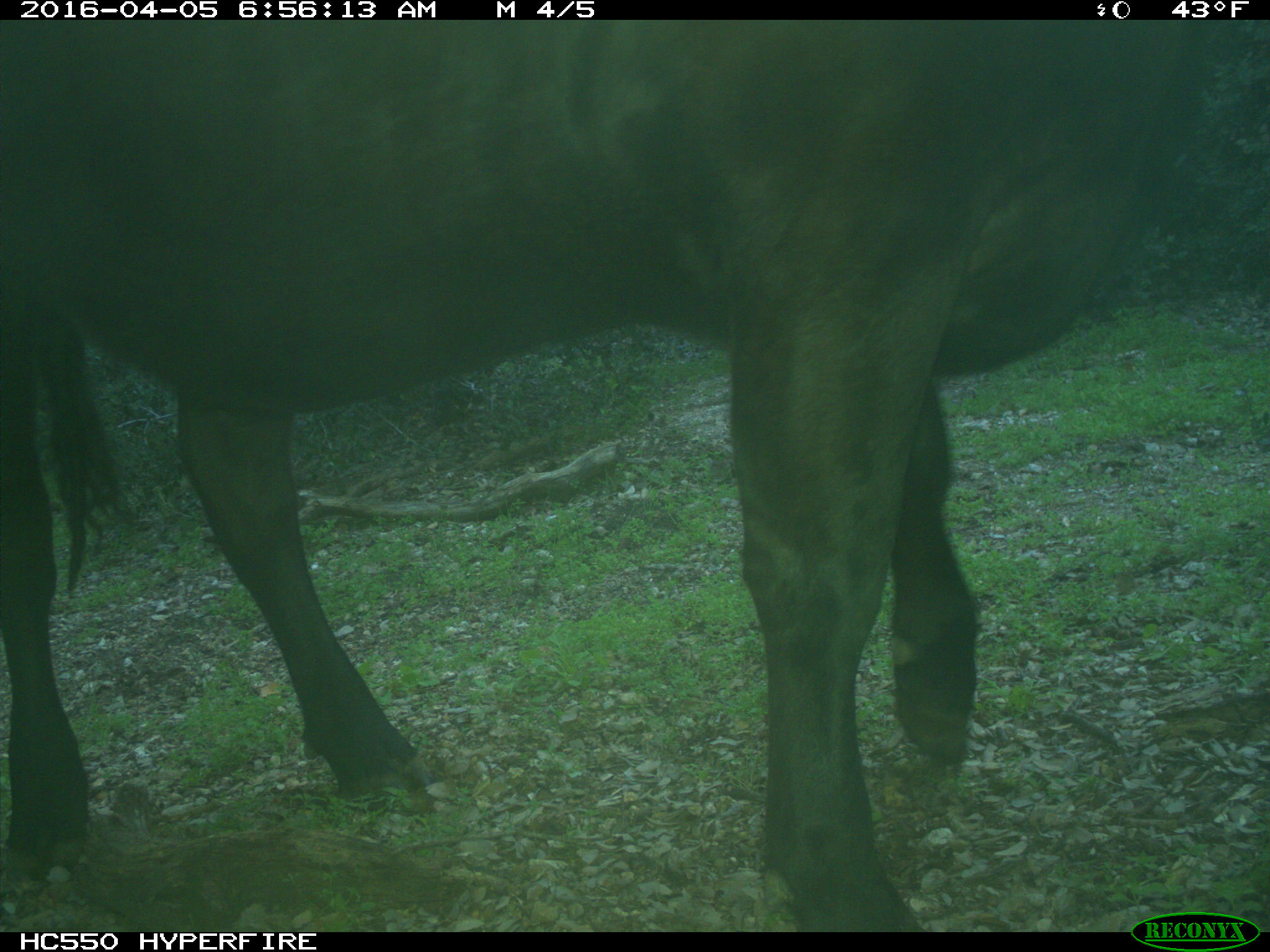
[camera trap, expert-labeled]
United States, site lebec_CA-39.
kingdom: Animalia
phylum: Chordata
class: Mammalia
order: Artiodactyla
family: Bovidae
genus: Bos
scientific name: Bos taurus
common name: domestic cow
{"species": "Bos taurus (domestic cow)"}